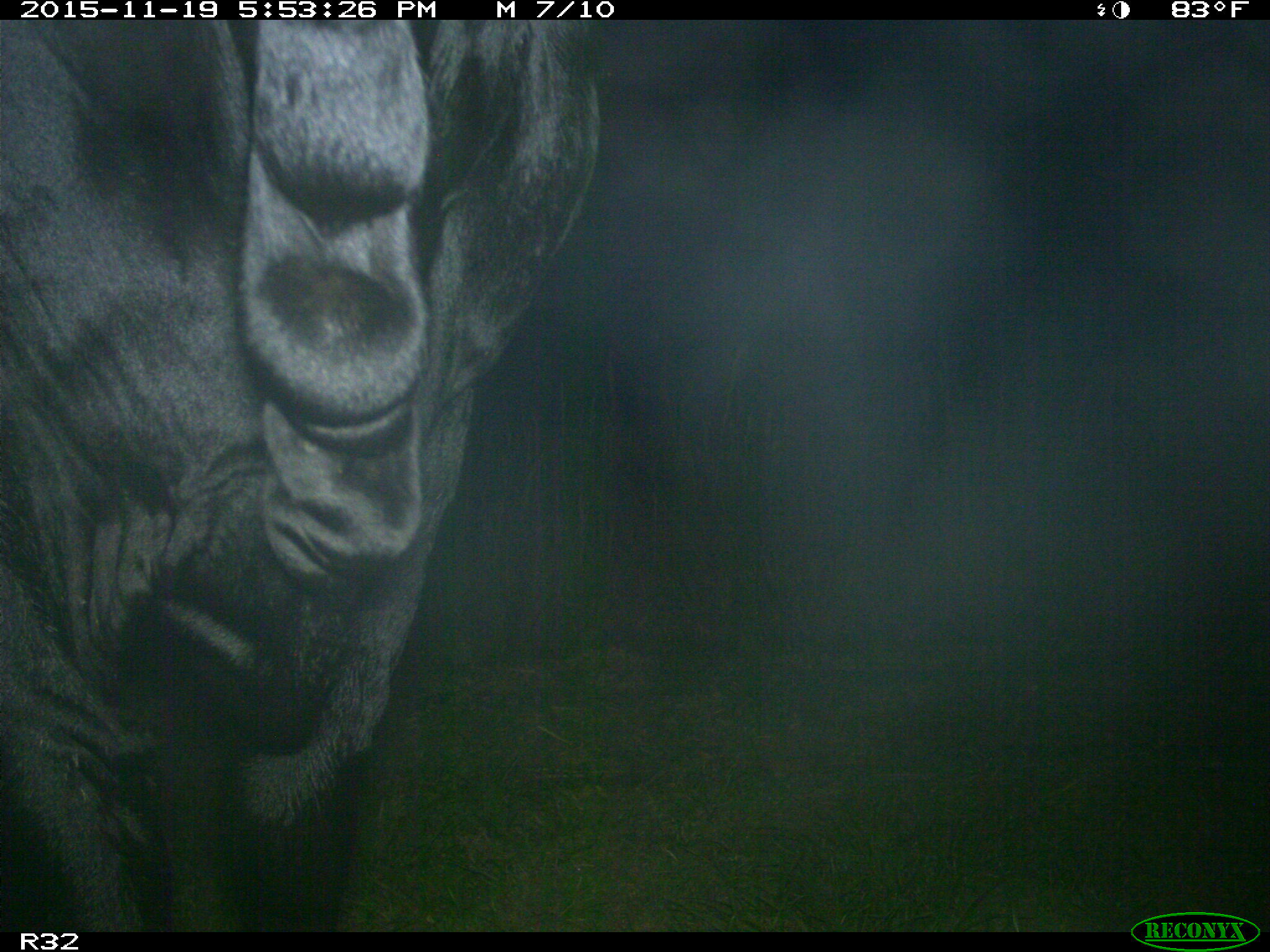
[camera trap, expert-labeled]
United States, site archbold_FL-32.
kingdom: Animalia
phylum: Chordata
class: Mammalia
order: Artiodactyla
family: Bovidae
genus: Bos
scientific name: Bos taurus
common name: domestic cow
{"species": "Bos taurus (domestic cow)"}